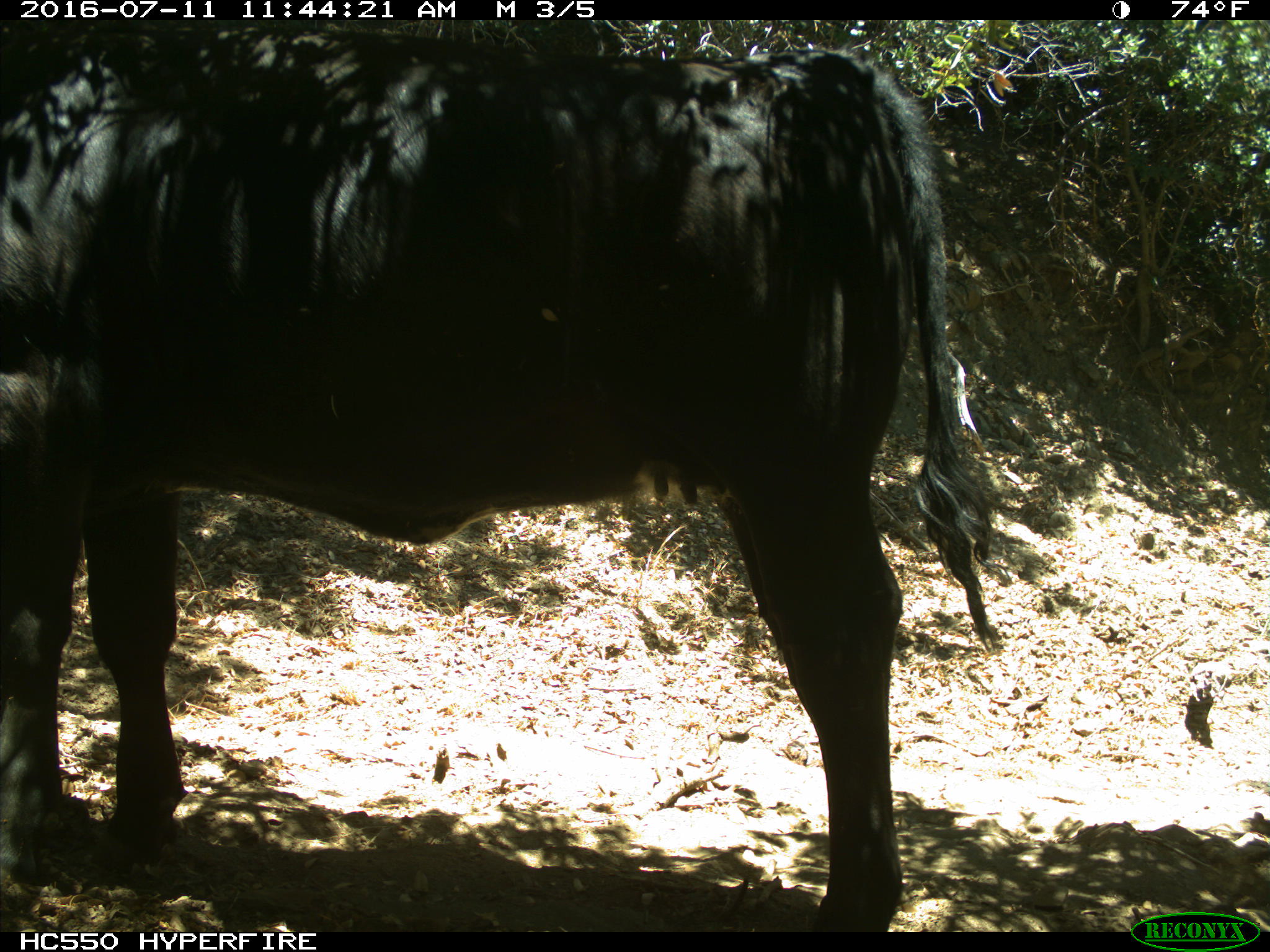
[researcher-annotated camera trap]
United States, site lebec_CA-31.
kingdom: Animalia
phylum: Chordata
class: Mammalia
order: Artiodactyla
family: Bovidae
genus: Bos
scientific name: Bos taurus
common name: domestic cow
Bos taurus (domestic cow).